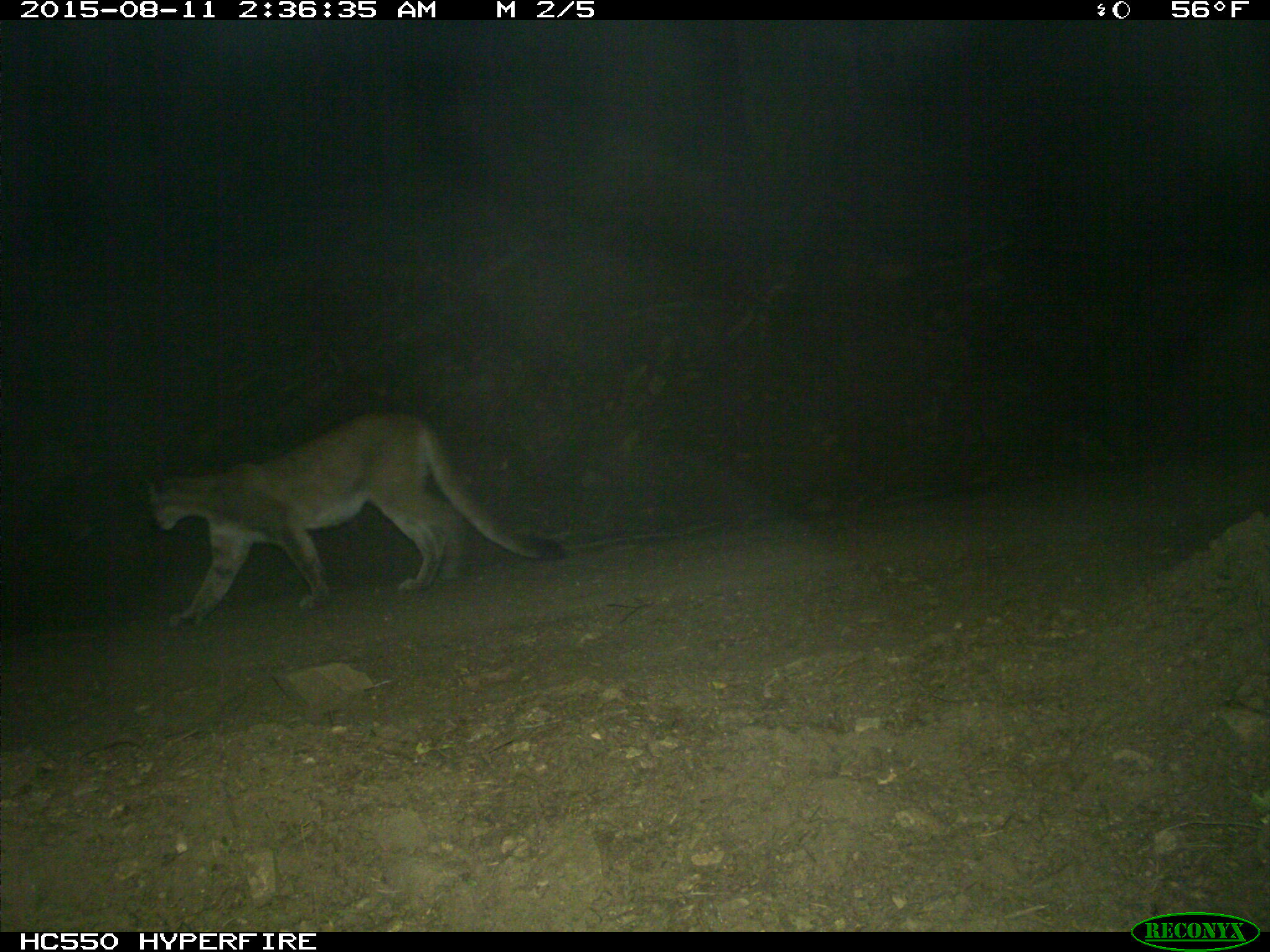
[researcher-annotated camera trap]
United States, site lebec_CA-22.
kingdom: Animalia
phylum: Chordata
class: Mammalia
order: Carnivora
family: Felidae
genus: Puma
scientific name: Puma concolor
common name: mountain lion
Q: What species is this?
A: Puma concolor (mountain lion).